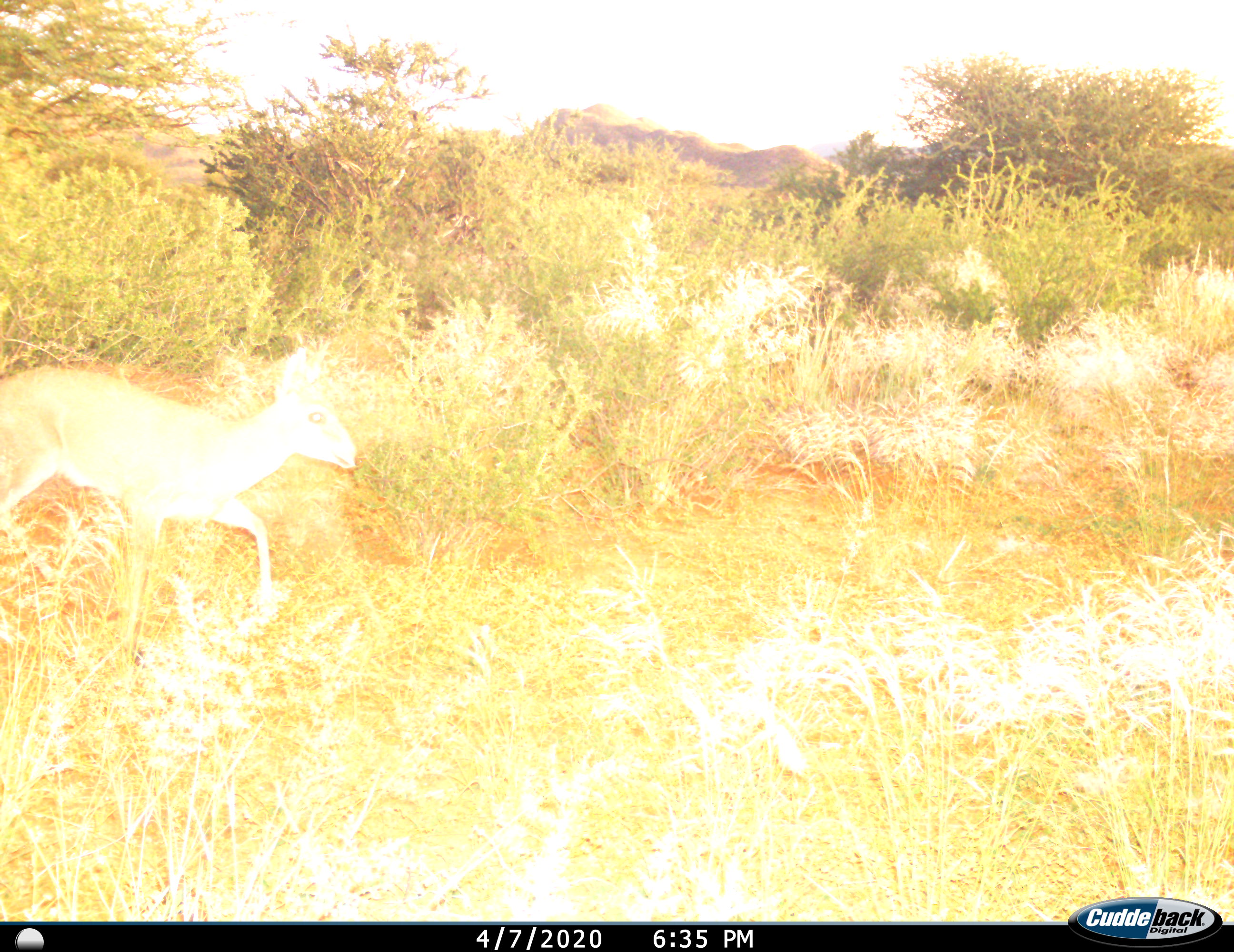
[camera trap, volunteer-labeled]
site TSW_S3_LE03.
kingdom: Animalia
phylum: Chordata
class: Mammalia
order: Artiodactyla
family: Bovidae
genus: Sylvicapra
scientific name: Sylvicapra grimmia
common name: common duiker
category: duikercommongrey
Duikercommongrey (common duiker) (Sylvicapra grimmia), count 1. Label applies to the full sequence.